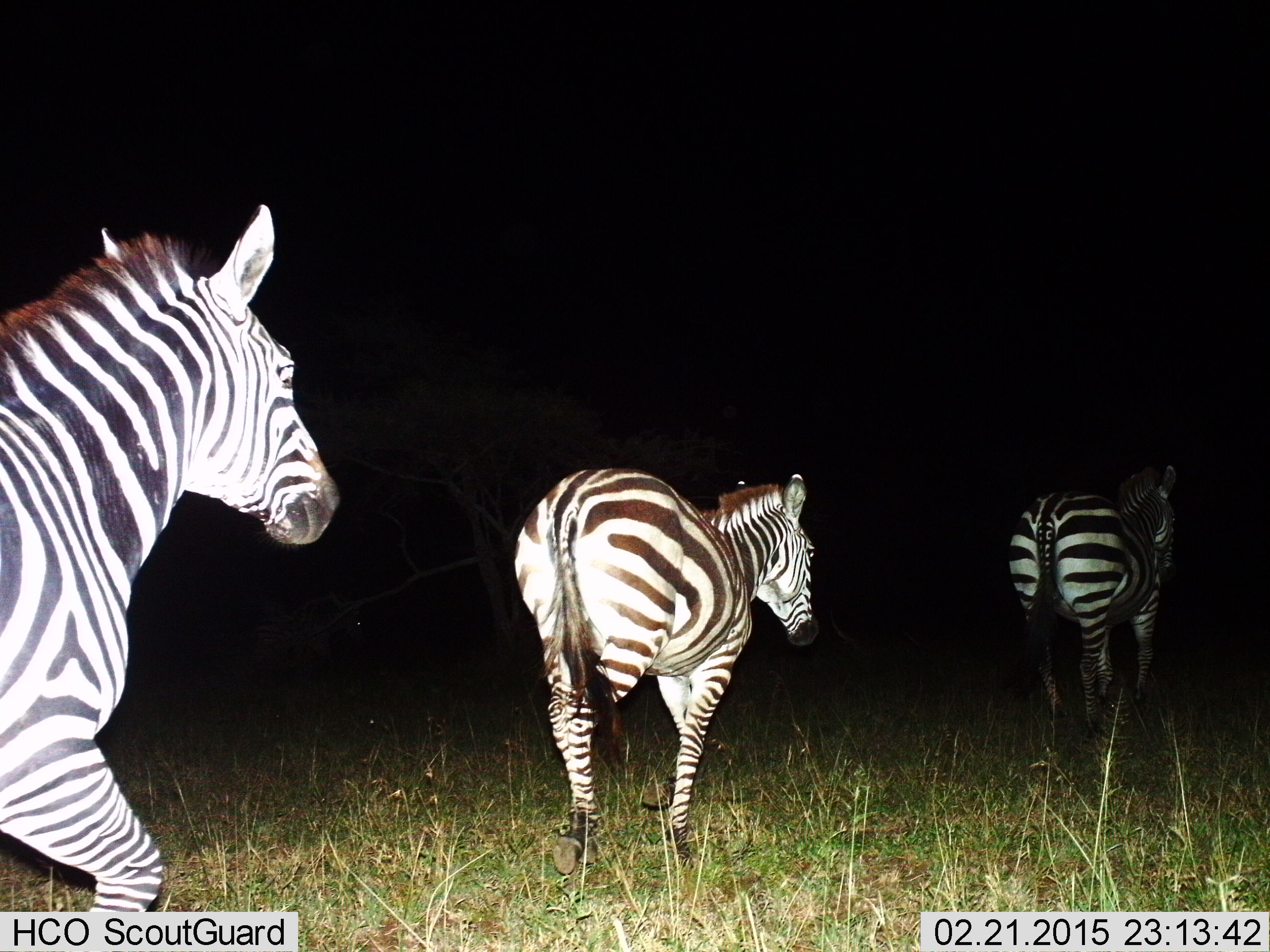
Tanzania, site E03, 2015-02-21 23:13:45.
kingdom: Animalia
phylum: Chordata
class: Mammalia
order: Perissodactyla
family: Equidae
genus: Equus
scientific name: Equus quagga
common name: plains zebra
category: zebra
Zebra (plains zebra) (Equus quagga), count 3. Behavior (volunteer vote fractions): standing 20%, resting 0%, moving 90%, interacting 10%. Young present (vote fraction): 0%. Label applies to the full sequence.